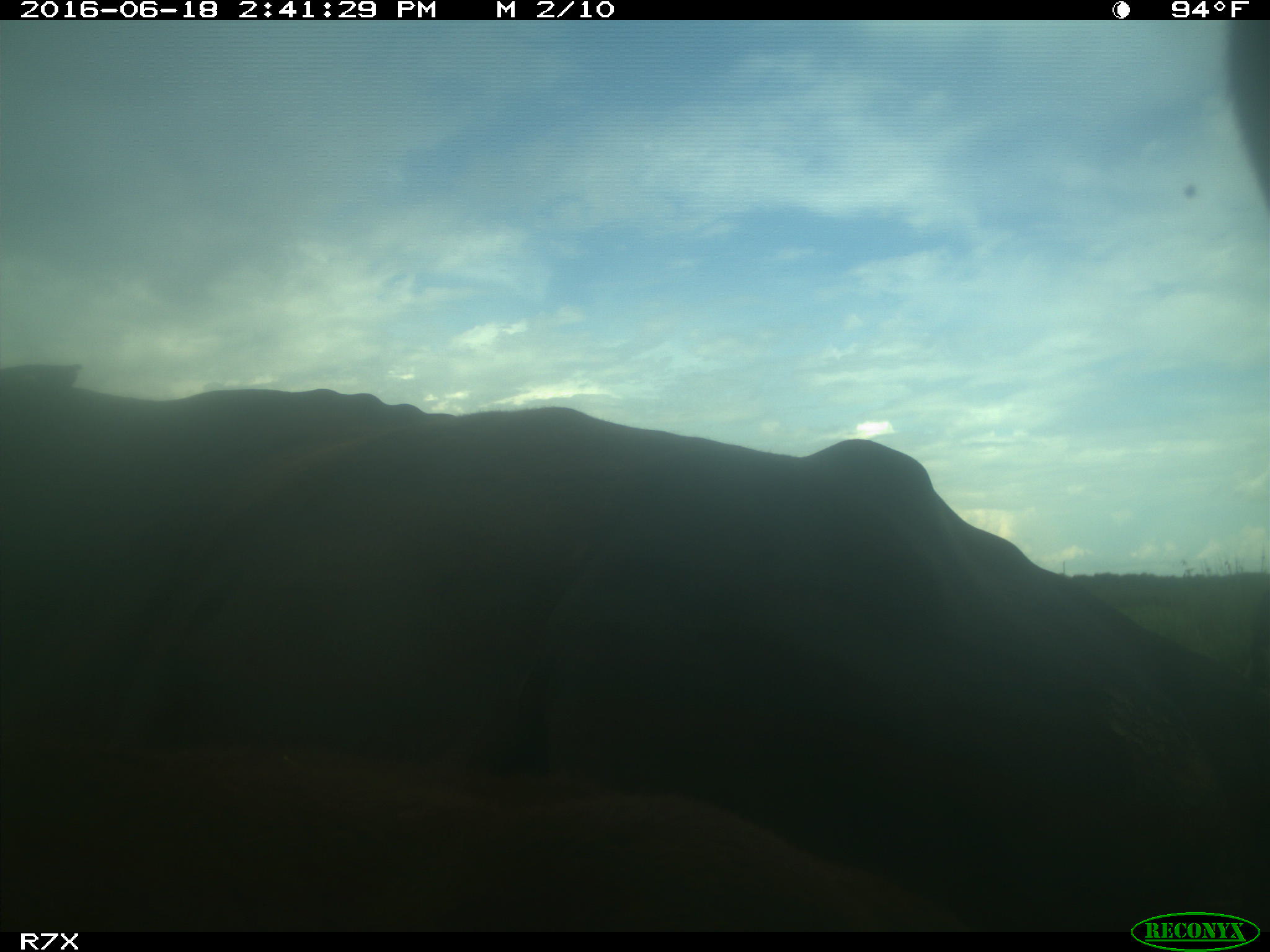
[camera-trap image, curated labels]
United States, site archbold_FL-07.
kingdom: Animalia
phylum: Chordata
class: Mammalia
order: Artiodactyla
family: Bovidae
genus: Bos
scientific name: Bos taurus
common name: domestic cow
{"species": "Bos taurus (domestic cow)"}